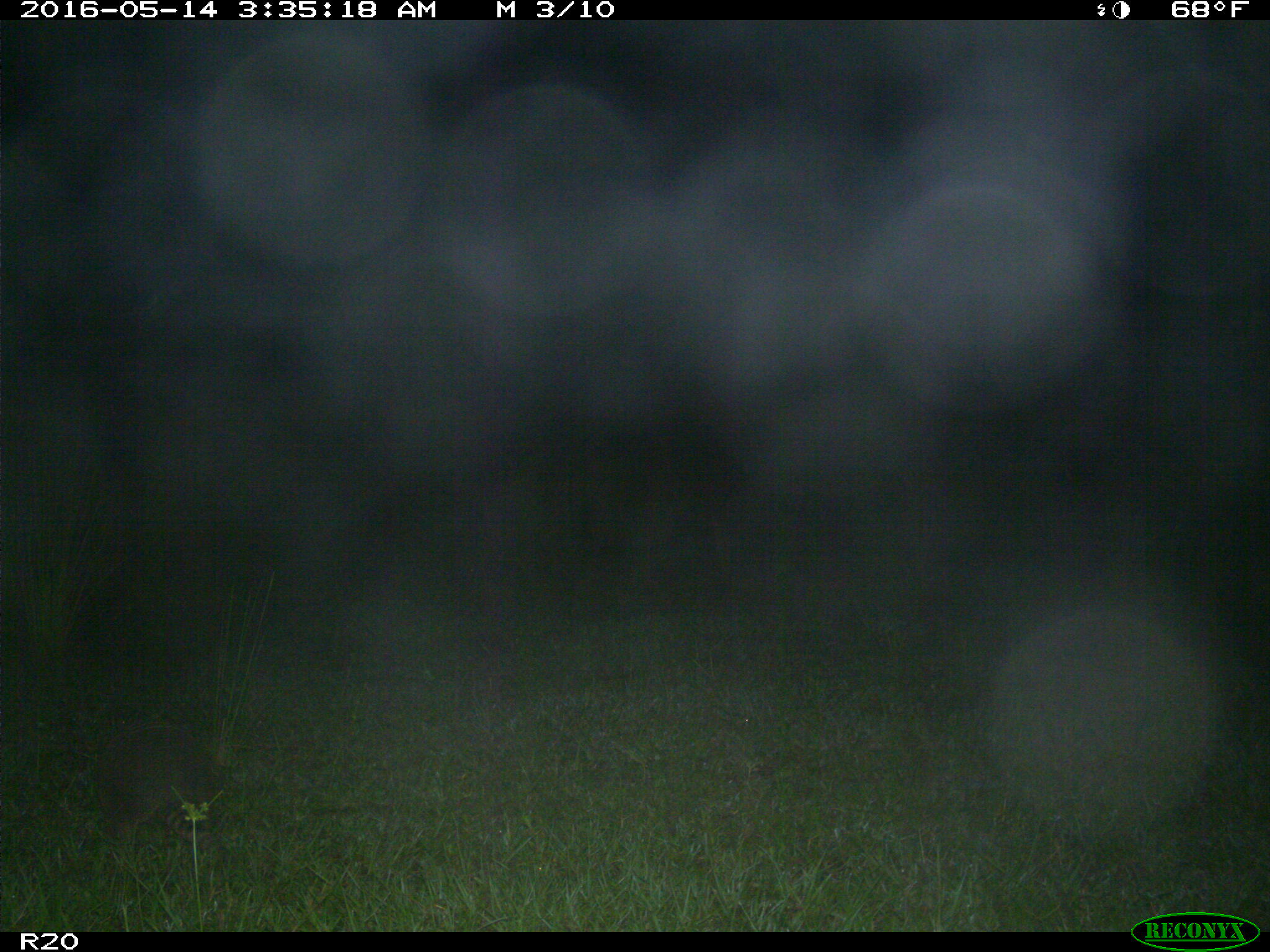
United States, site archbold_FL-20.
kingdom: Animalia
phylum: Chordata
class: Mammalia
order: Cingulata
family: Dasypodidae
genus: Dasypus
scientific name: Dasypus novemcinctus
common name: nine-banded armadillo